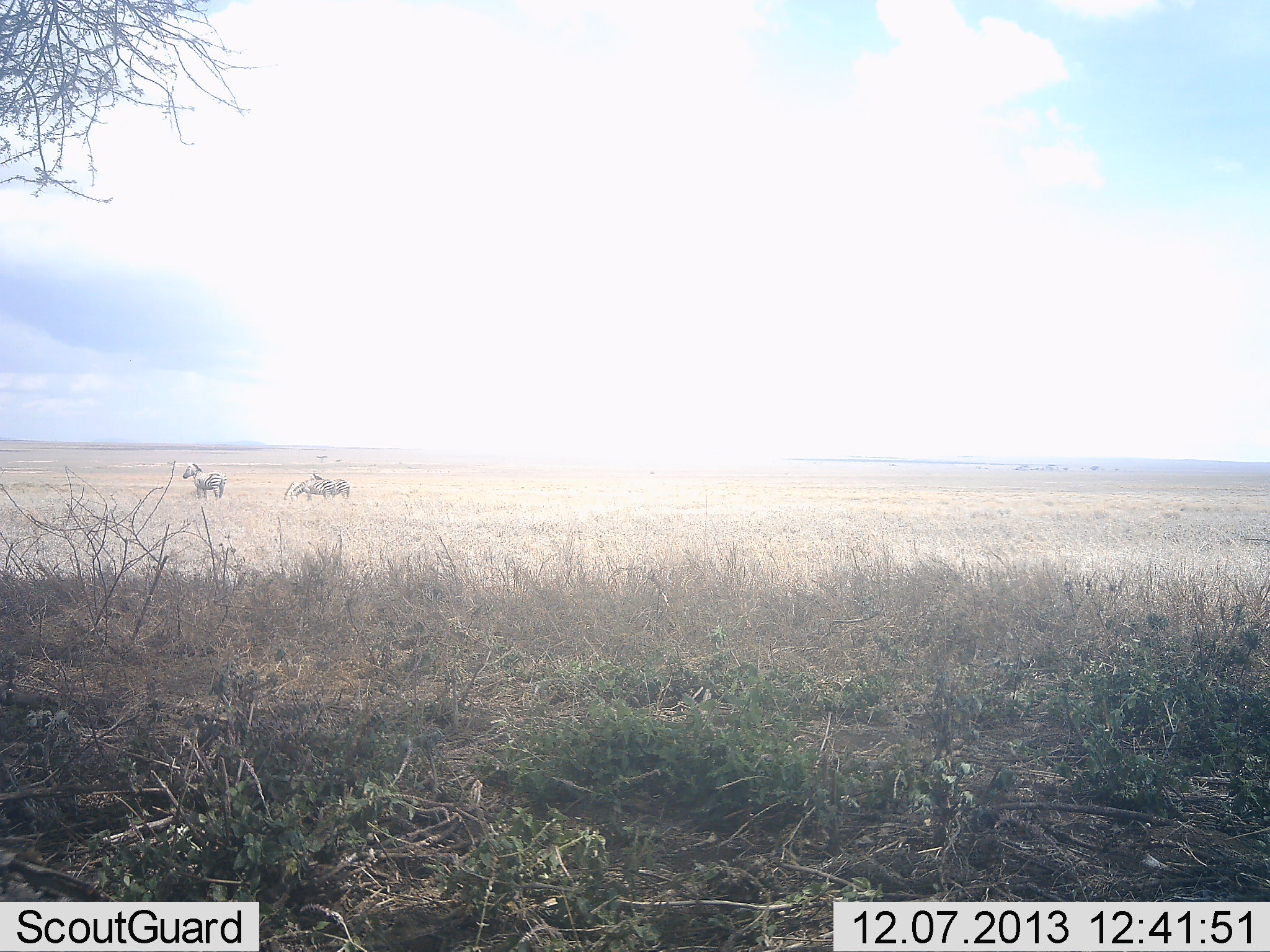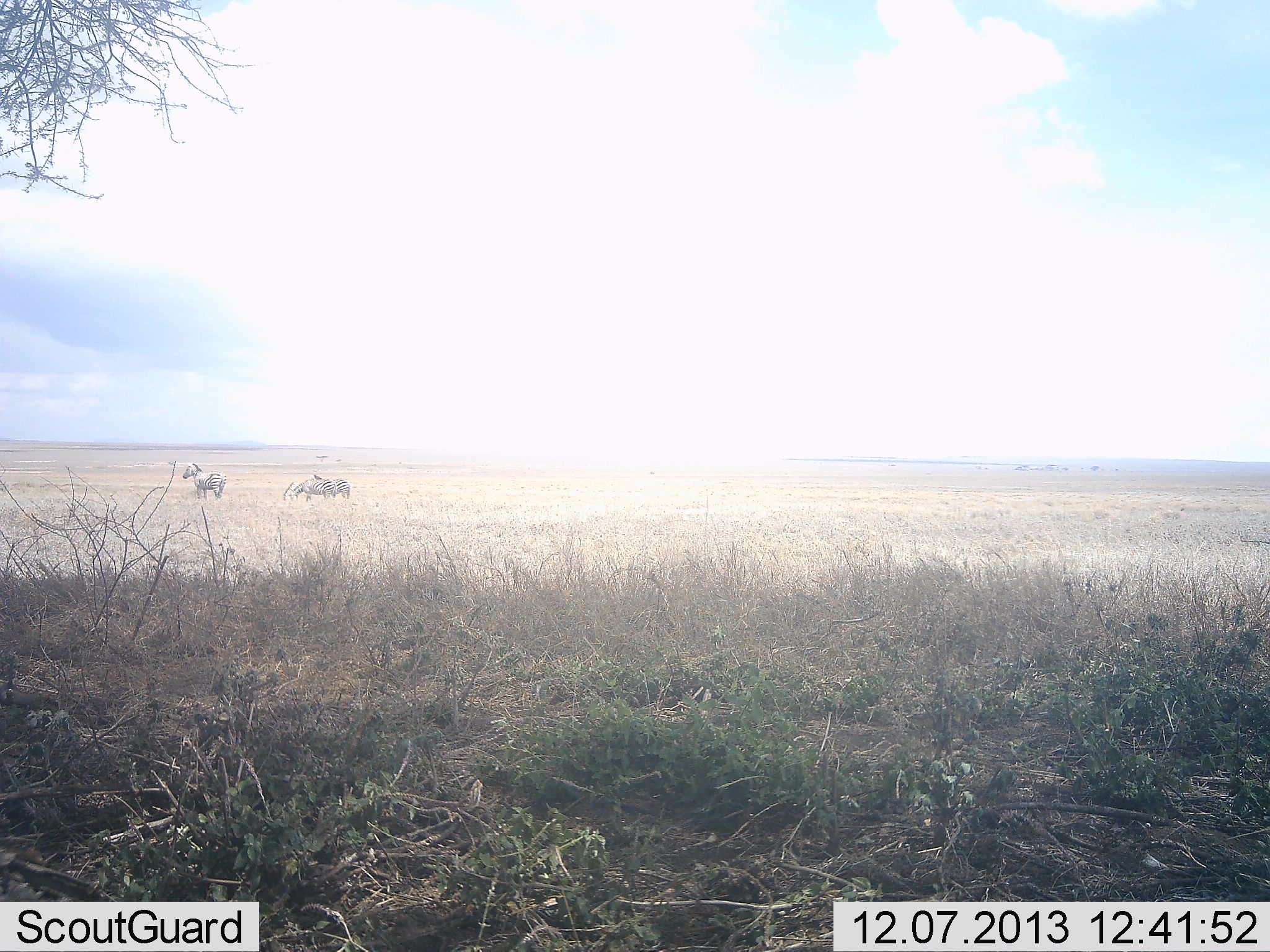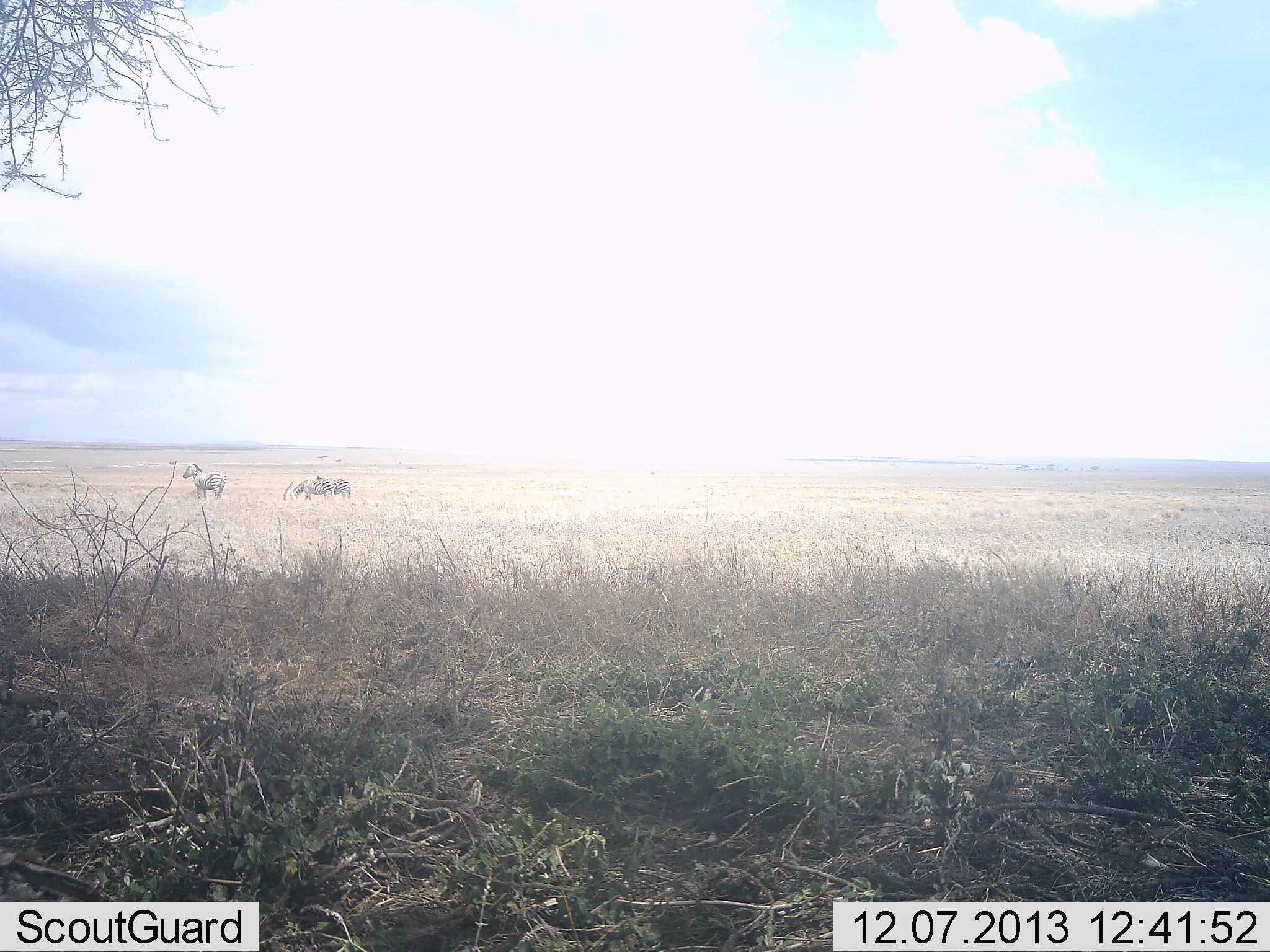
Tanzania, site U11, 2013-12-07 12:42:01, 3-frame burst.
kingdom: Animalia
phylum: Chordata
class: Mammalia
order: Perissodactyla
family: Equidae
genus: Equus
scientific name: Equus quagga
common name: plains zebra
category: zebra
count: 3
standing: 100%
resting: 10%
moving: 0%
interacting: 0%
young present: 0%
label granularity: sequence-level